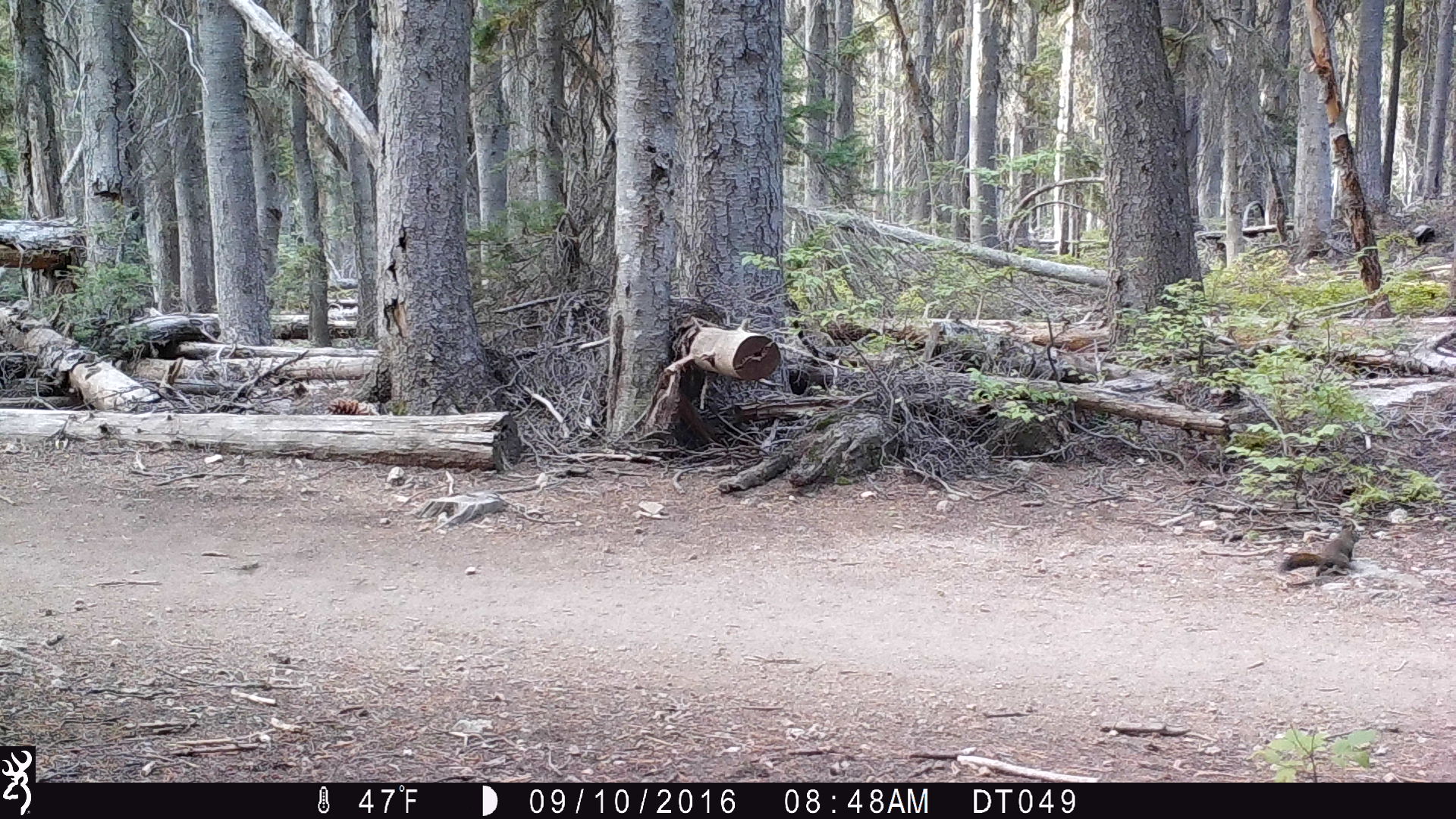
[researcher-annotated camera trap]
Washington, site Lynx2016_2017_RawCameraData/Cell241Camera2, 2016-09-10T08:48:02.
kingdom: Animalia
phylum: Chordata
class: Mammalia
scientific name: Mammalia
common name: small mammal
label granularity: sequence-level